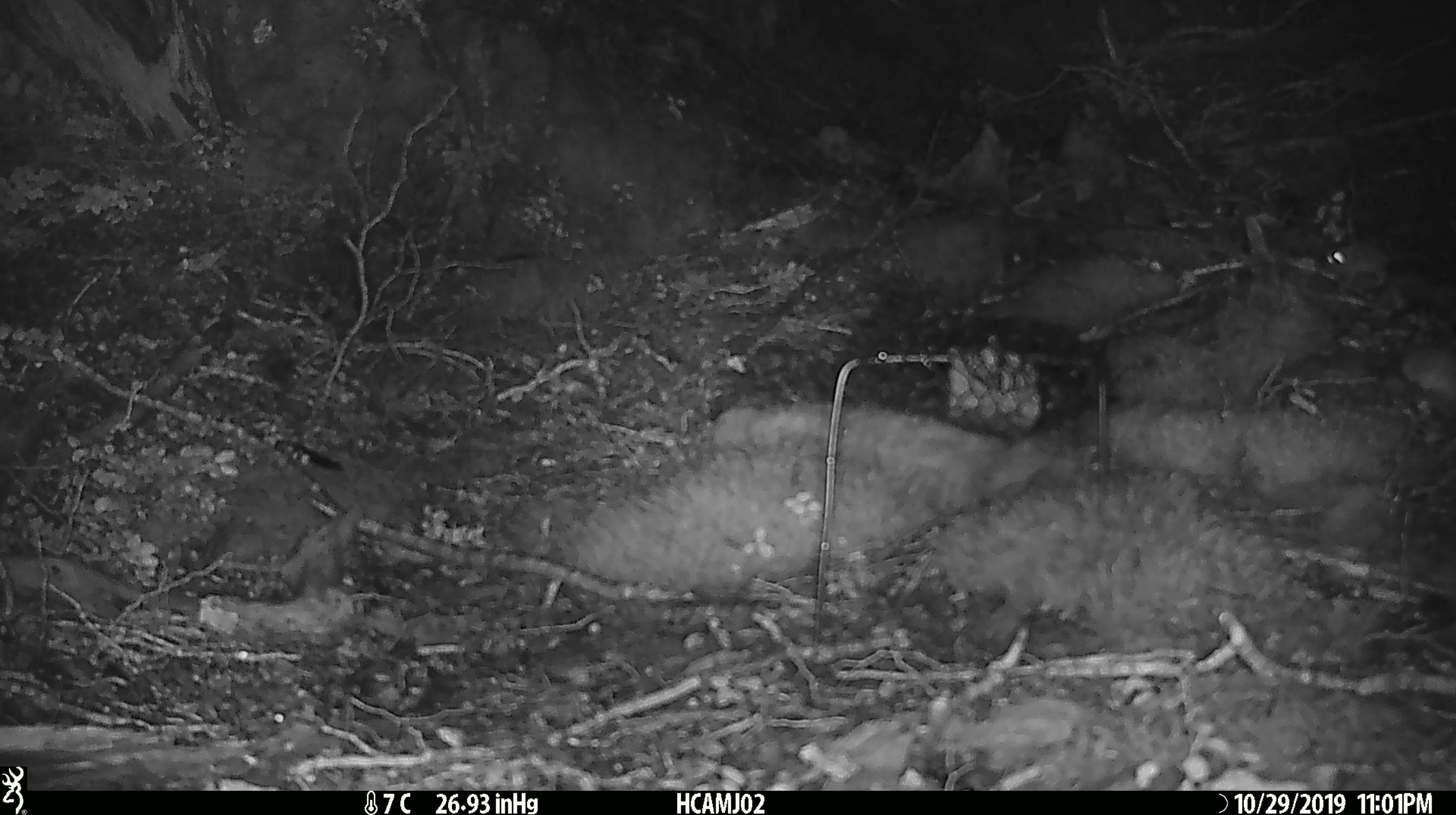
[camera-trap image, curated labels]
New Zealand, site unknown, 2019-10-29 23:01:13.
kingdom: Animalia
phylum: Chordata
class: Mammalia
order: Rodentia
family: Muridae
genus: Mus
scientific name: Mus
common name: mouse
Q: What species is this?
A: Mouse (Mus).